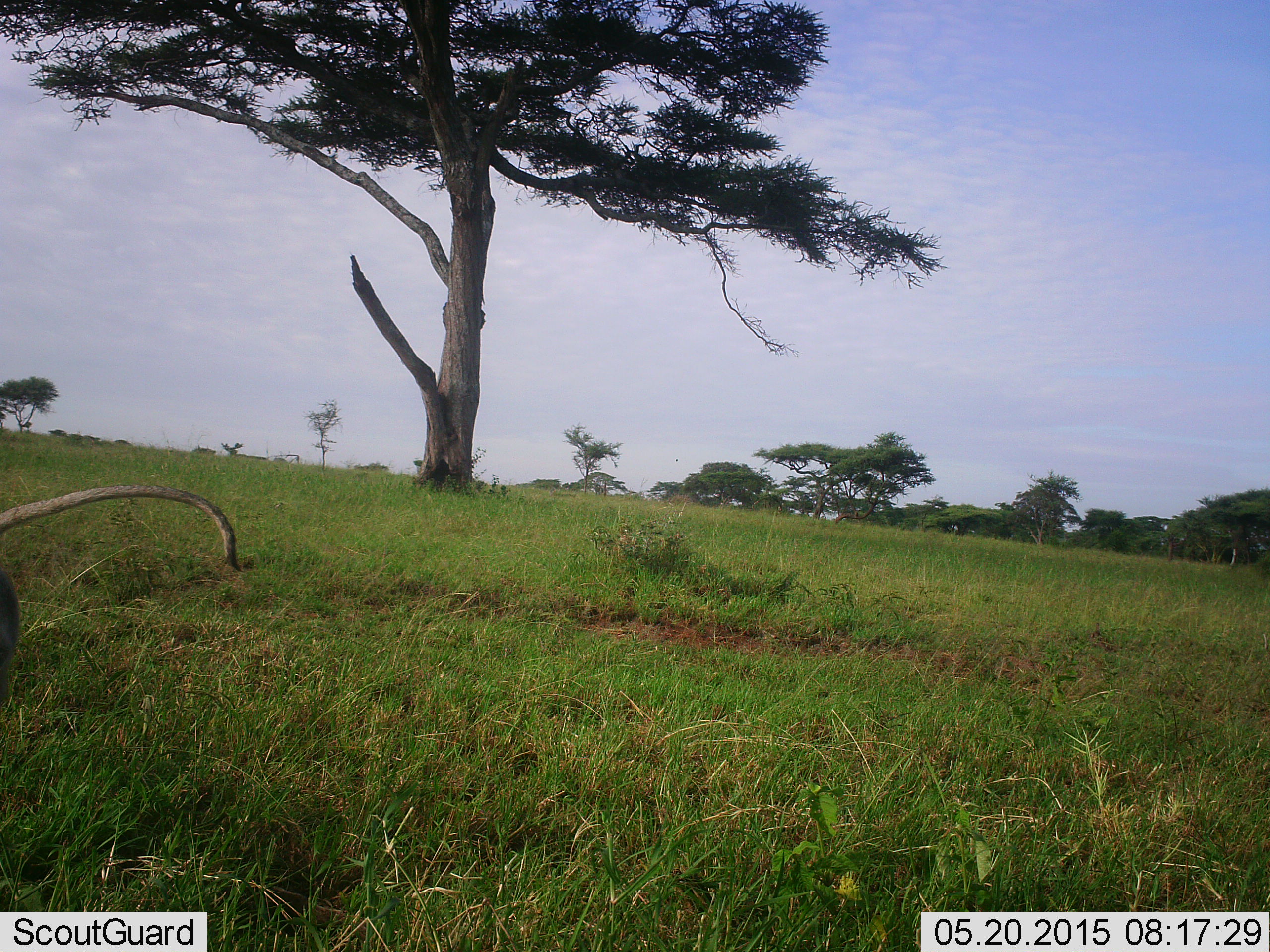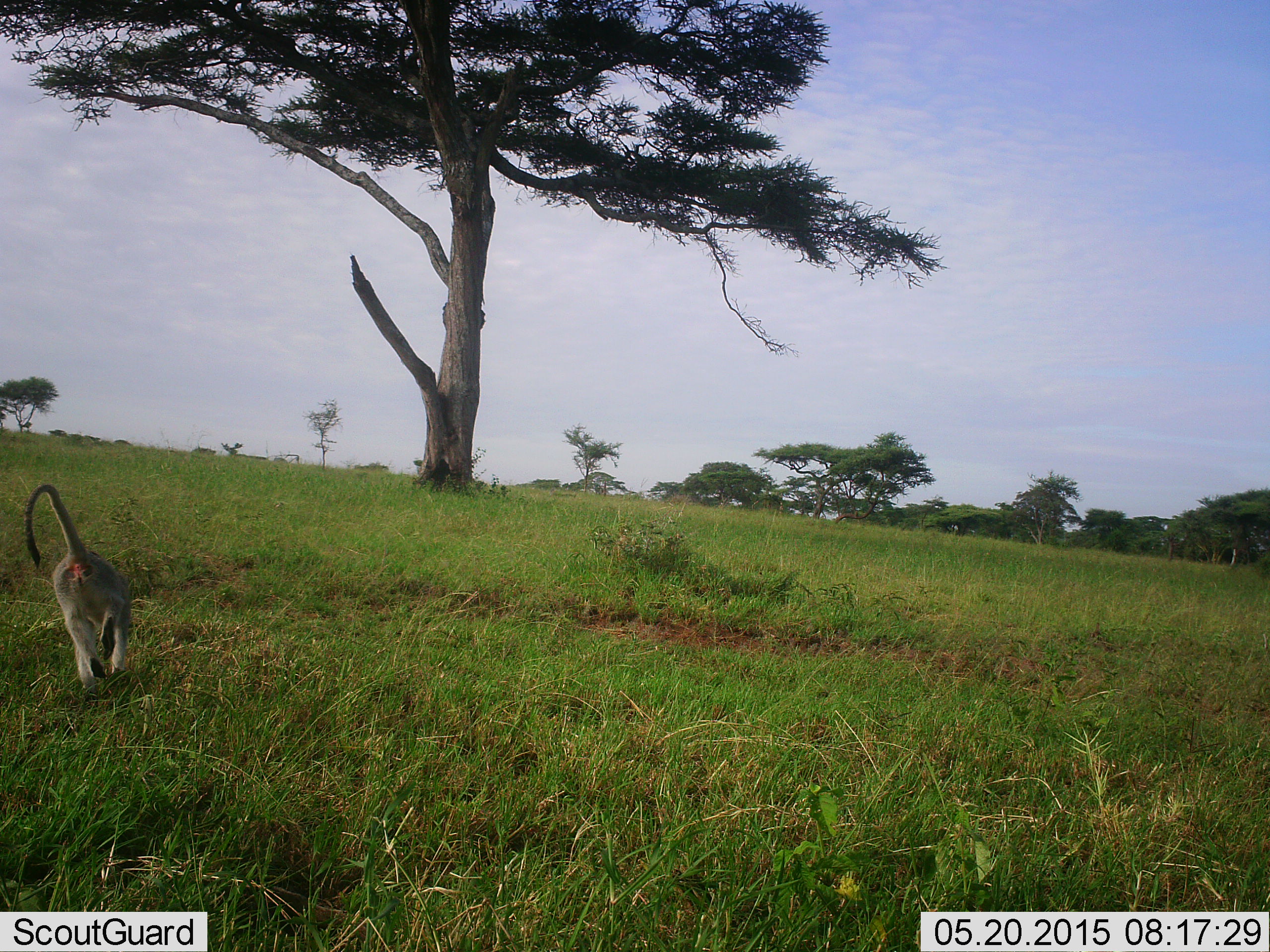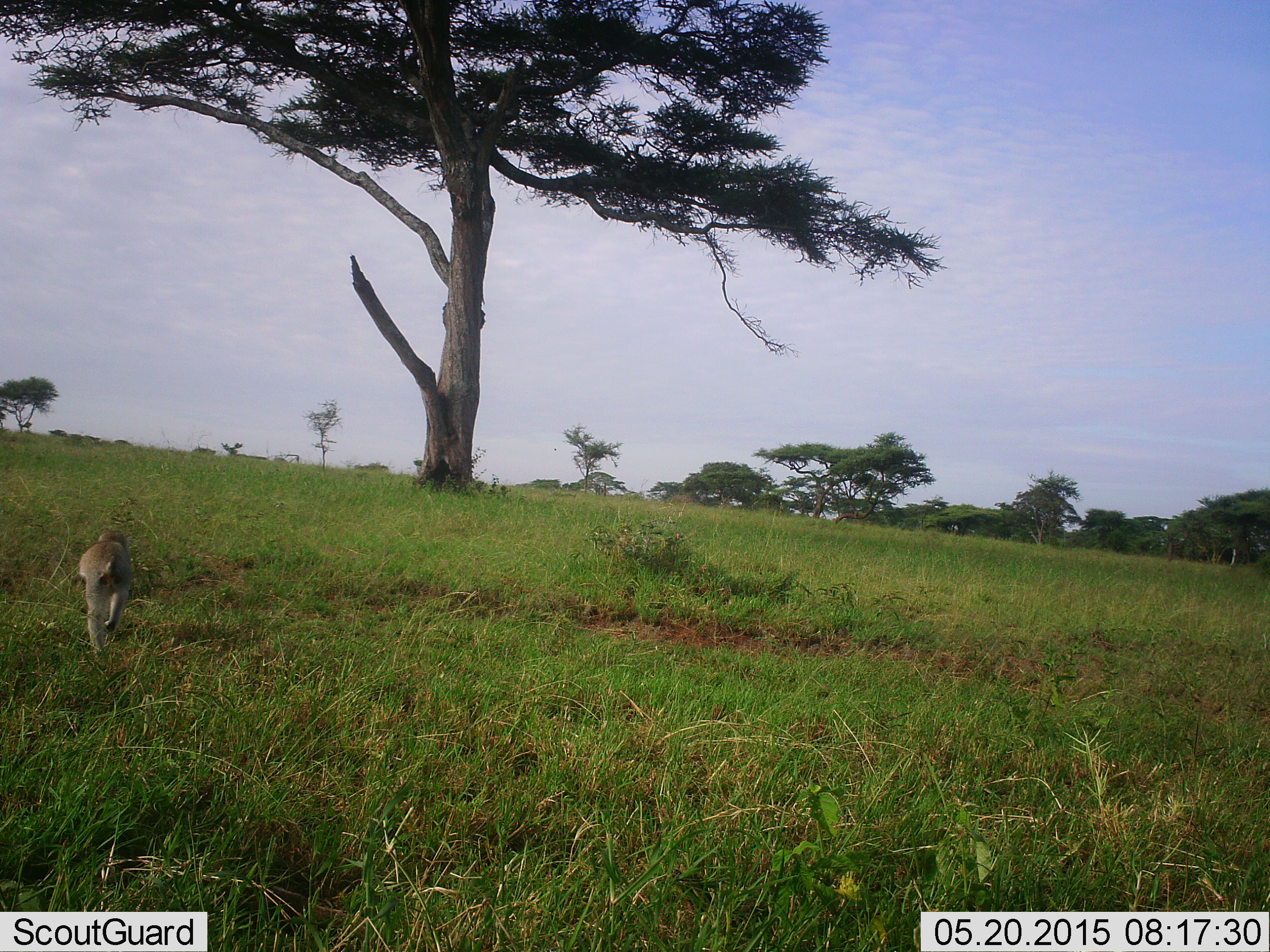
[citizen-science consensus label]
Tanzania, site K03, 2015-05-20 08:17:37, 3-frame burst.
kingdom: Animalia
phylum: Chordata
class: Mammalia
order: Primates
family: Cercopithecidae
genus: Chlorocebus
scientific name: Chlorocebus pygerythrus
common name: vervet monkey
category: monkeyvervet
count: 1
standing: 0%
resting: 0%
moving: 100%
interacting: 0%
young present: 0%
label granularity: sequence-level